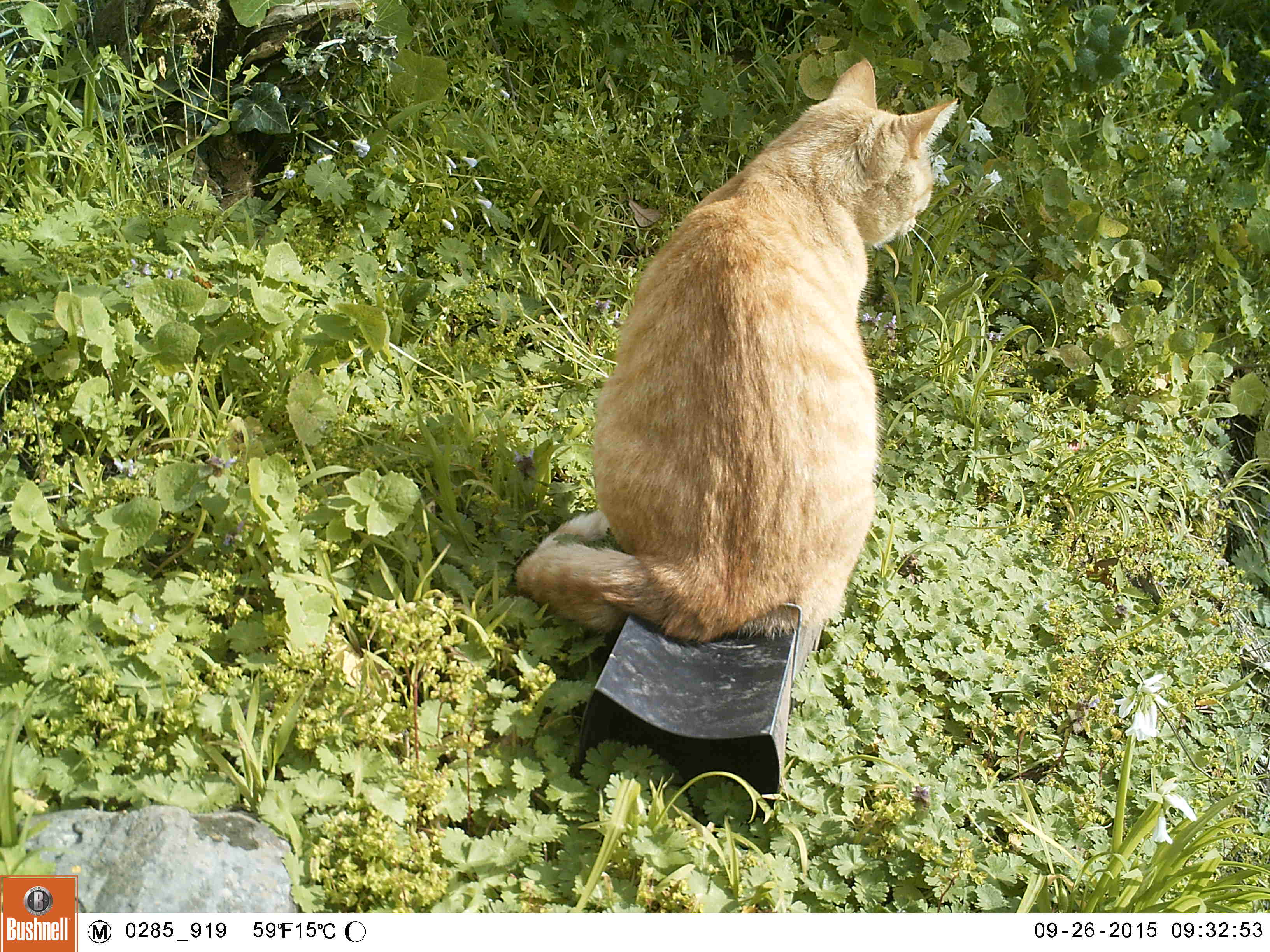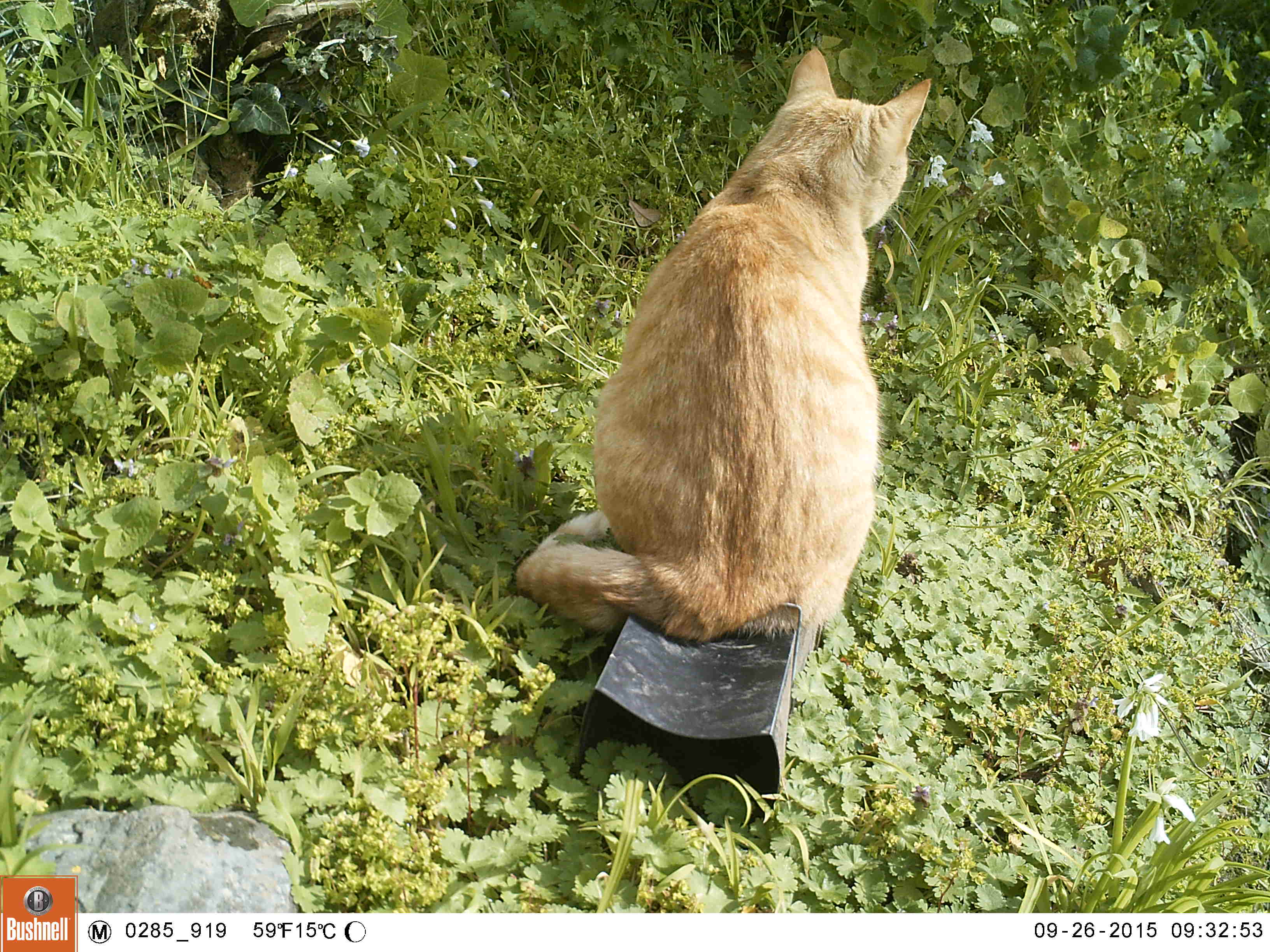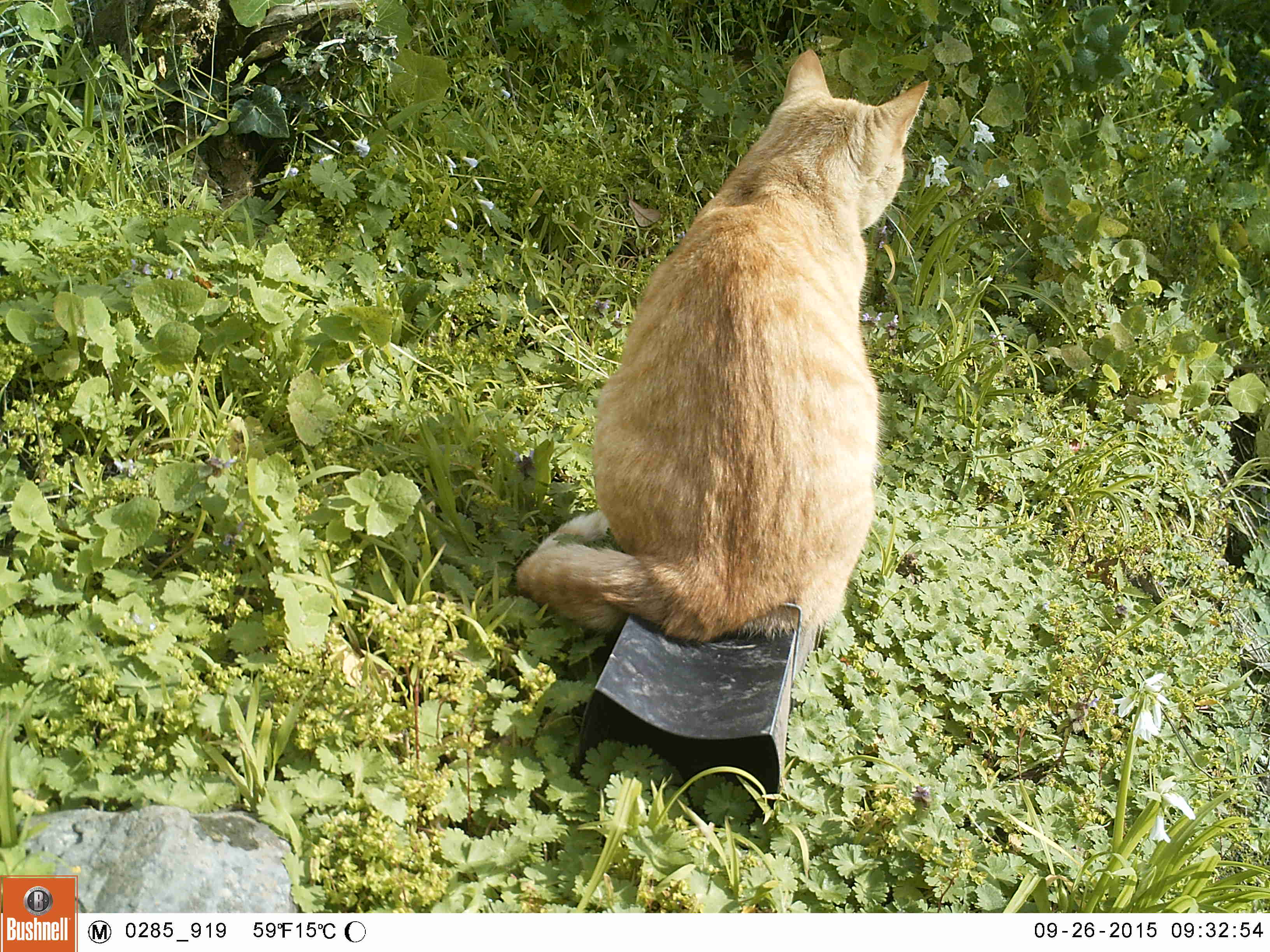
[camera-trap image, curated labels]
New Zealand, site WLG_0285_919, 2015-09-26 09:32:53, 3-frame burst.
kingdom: Animalia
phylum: Chordata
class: Mammalia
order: Carnivora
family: Felidae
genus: Felis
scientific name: Felis catus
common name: domestic cat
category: cat